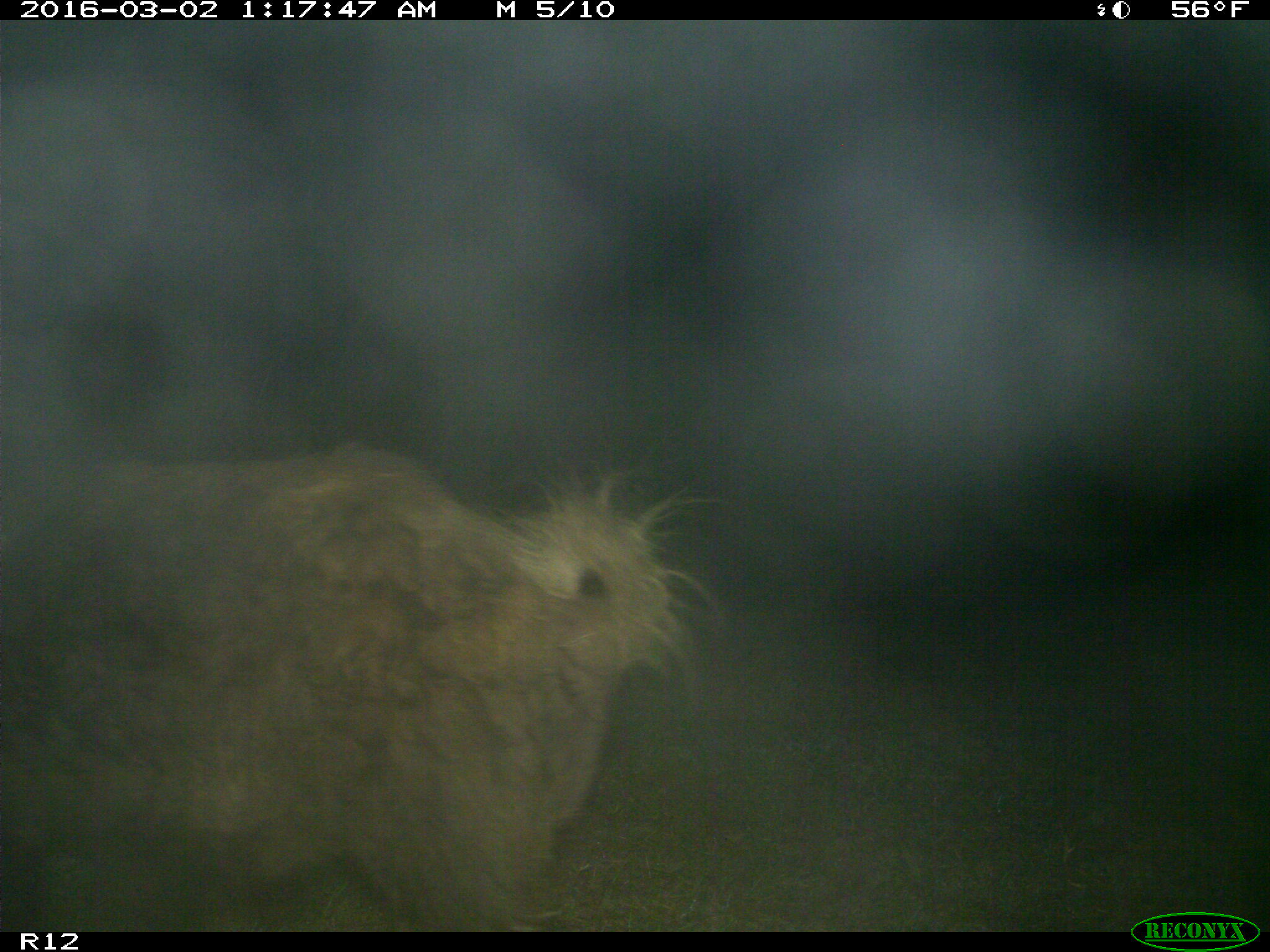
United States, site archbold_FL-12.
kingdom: Animalia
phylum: Chordata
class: Mammalia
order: Artiodactyla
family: Suidae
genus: Sus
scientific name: Sus scrofa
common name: wild boar